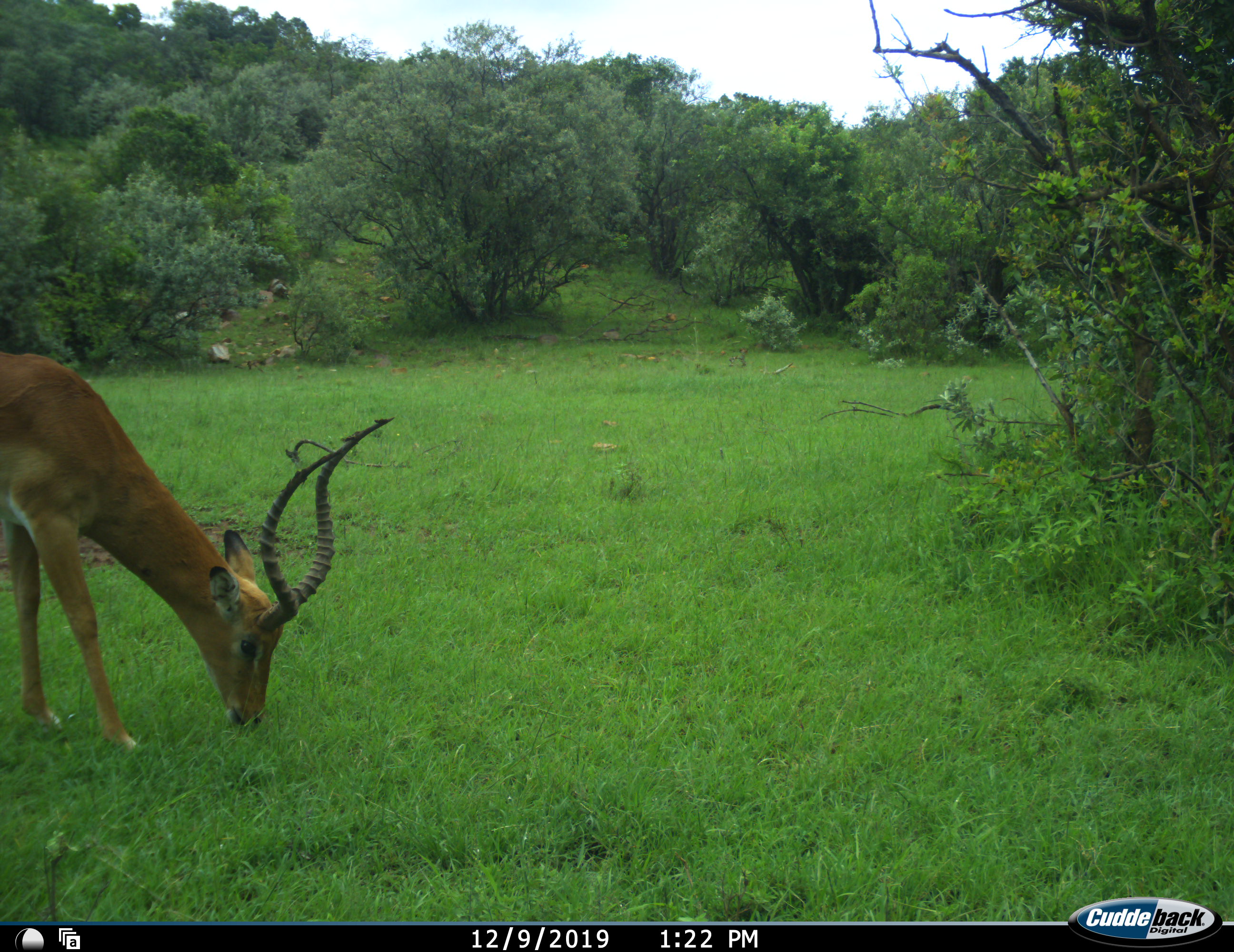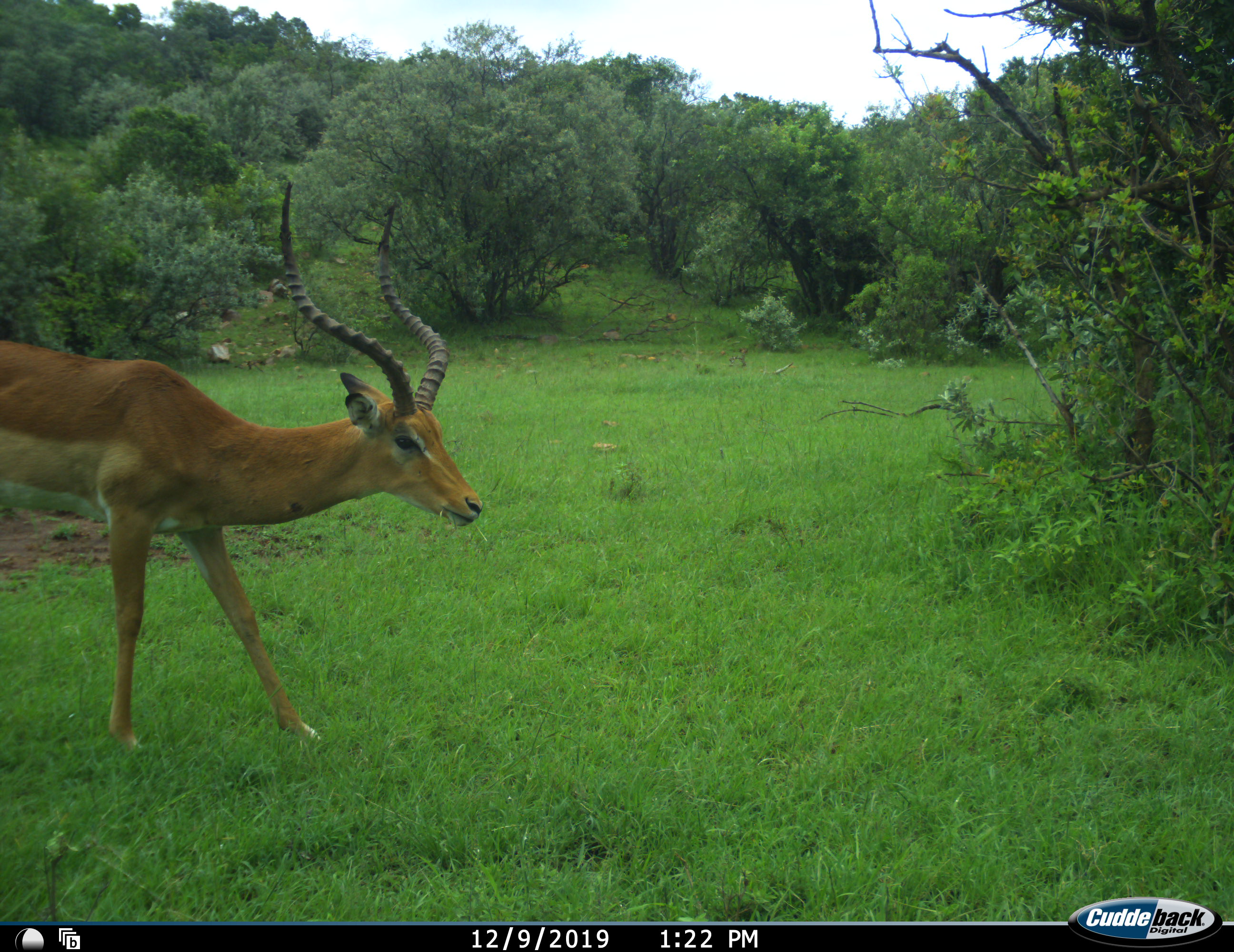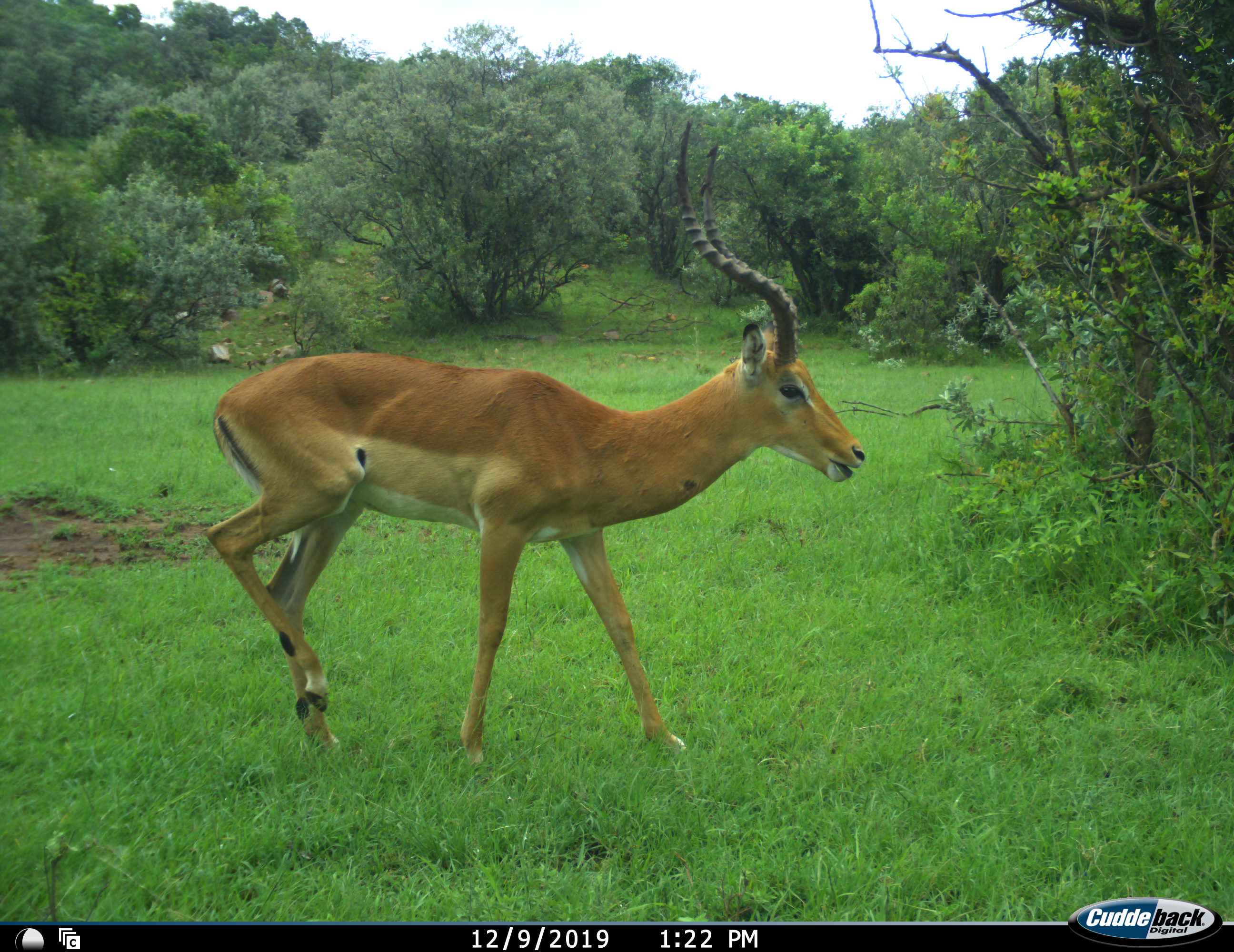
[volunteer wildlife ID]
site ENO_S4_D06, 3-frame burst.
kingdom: Animalia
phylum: Chordata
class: Mammalia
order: Artiodactyla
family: Bovidae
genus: Aepyceros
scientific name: Aepyceros melampus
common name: impala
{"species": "impala (Aepyceros melampus)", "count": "1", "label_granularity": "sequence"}